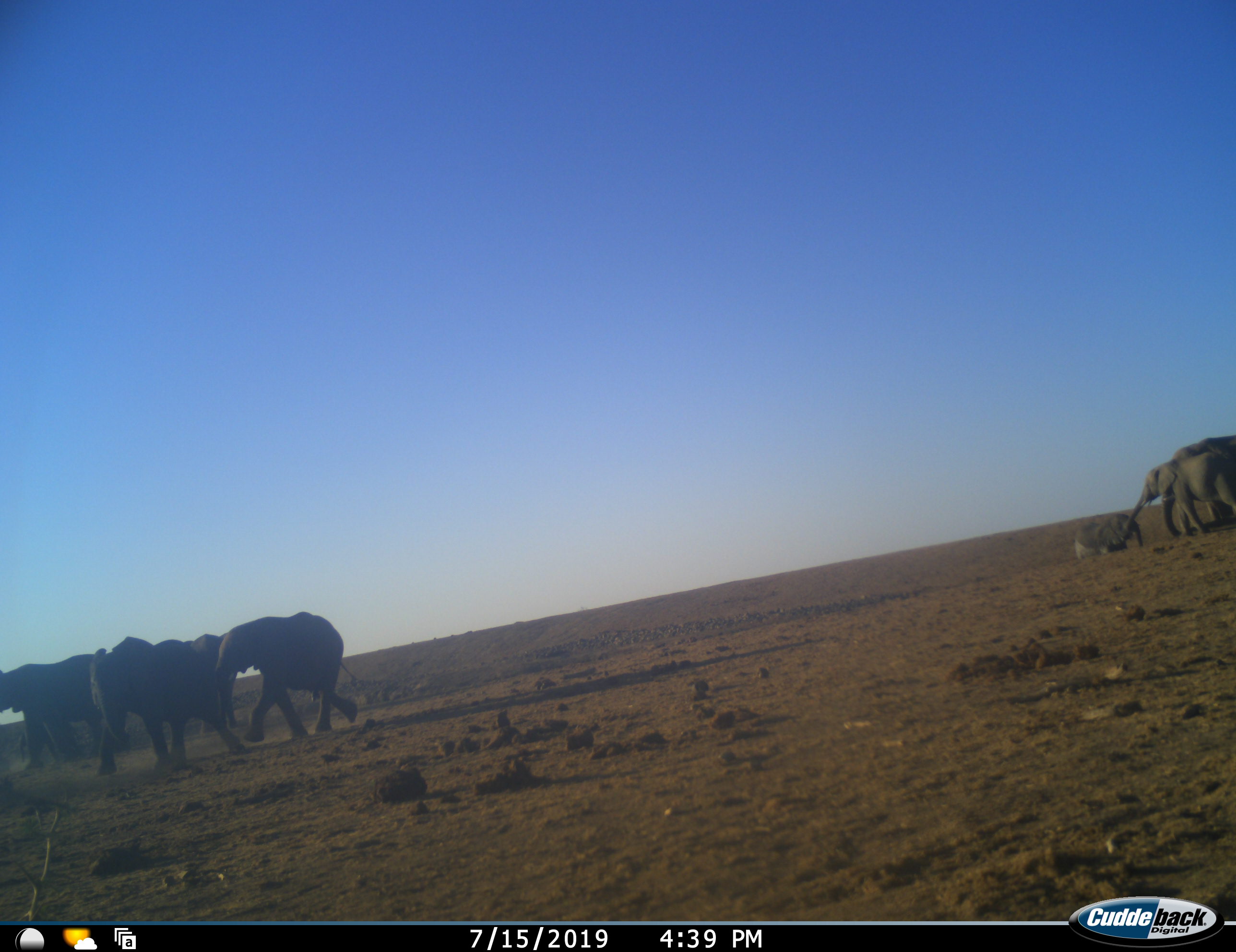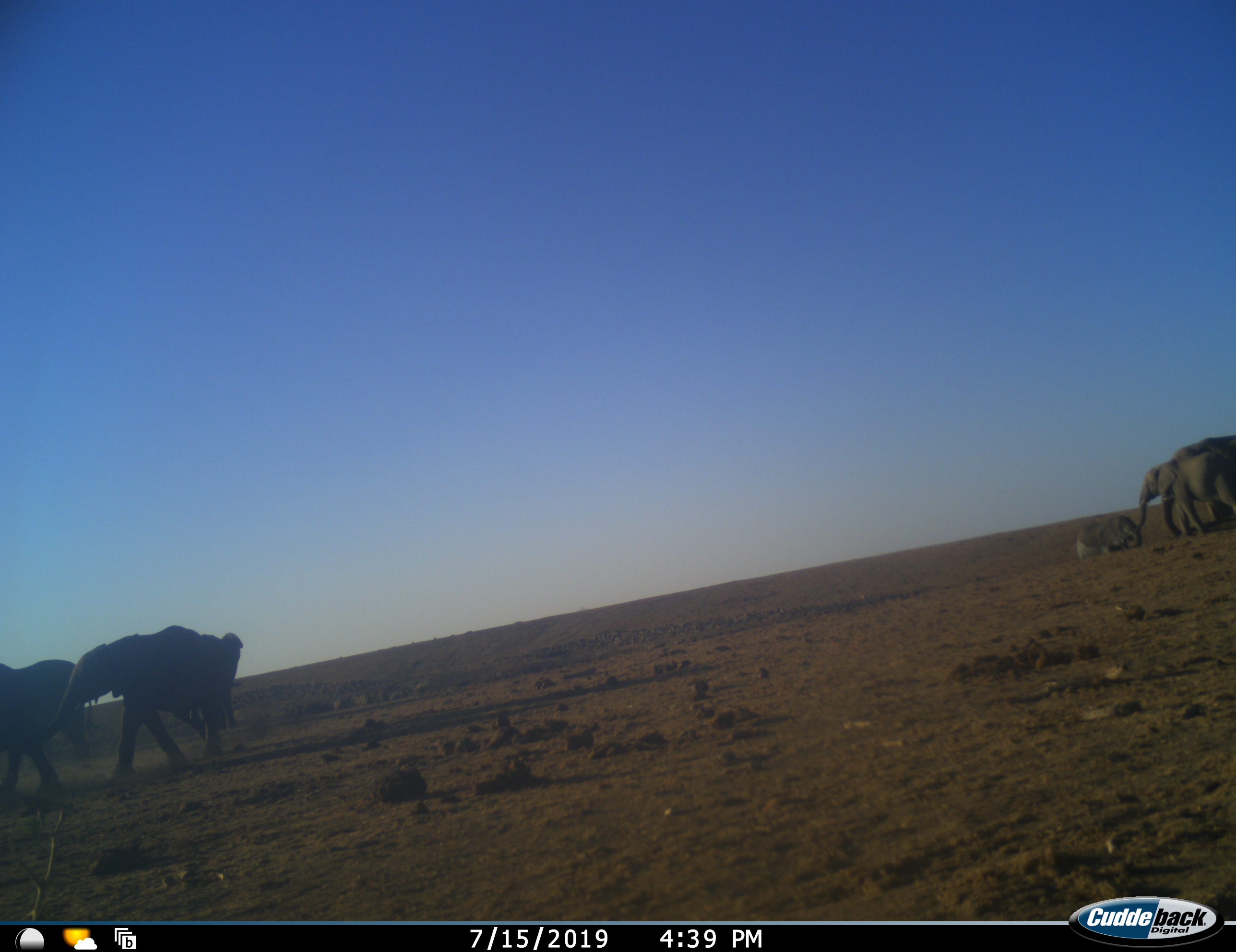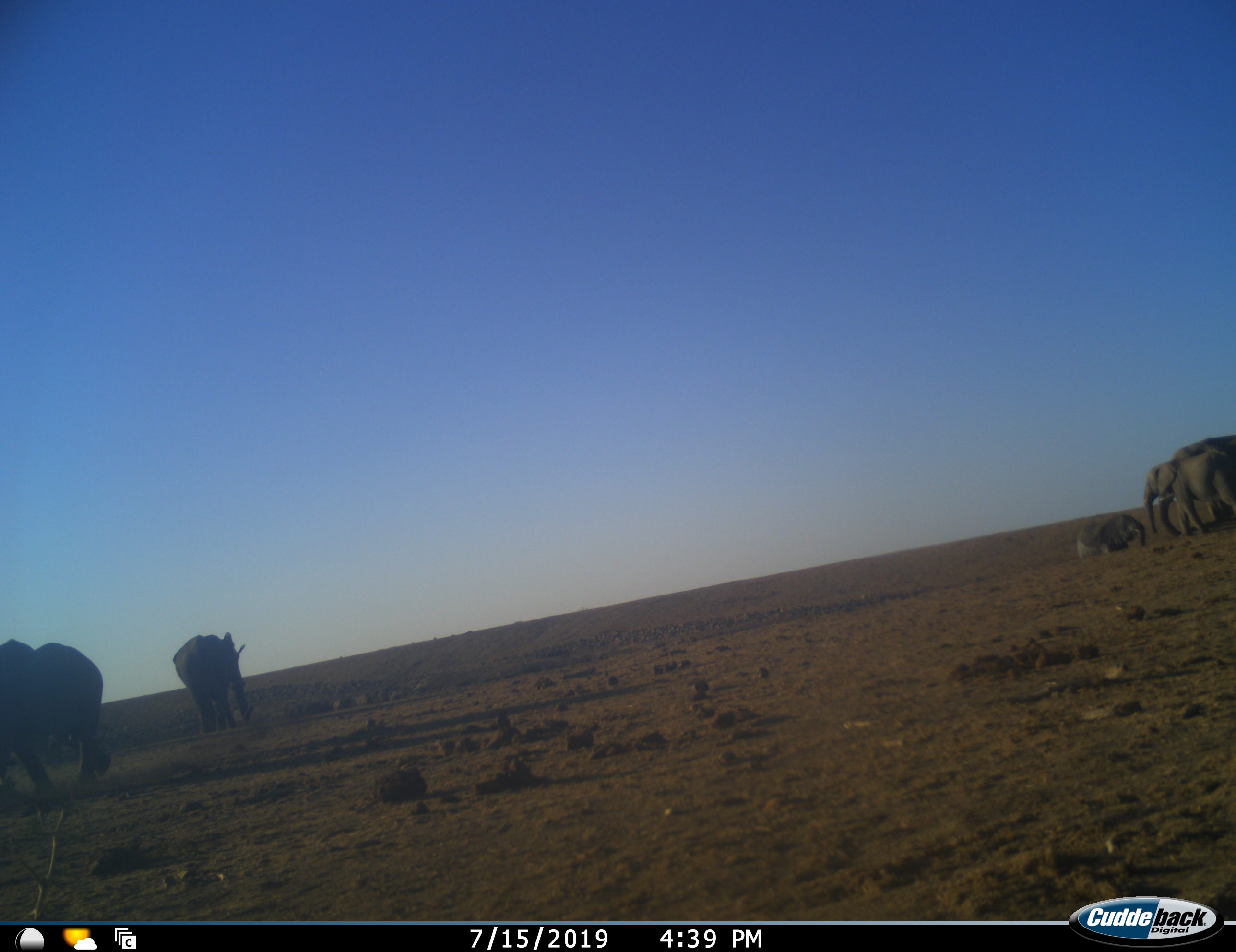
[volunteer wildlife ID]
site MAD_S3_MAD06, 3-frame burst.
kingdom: Animalia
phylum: Chordata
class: Mammalia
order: Proboscidea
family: Elephantidae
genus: Loxodonta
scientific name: Loxodonta africana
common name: african bush elephant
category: elephant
Elephant (african bush elephant) (Loxodonta africana), count 7. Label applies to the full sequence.